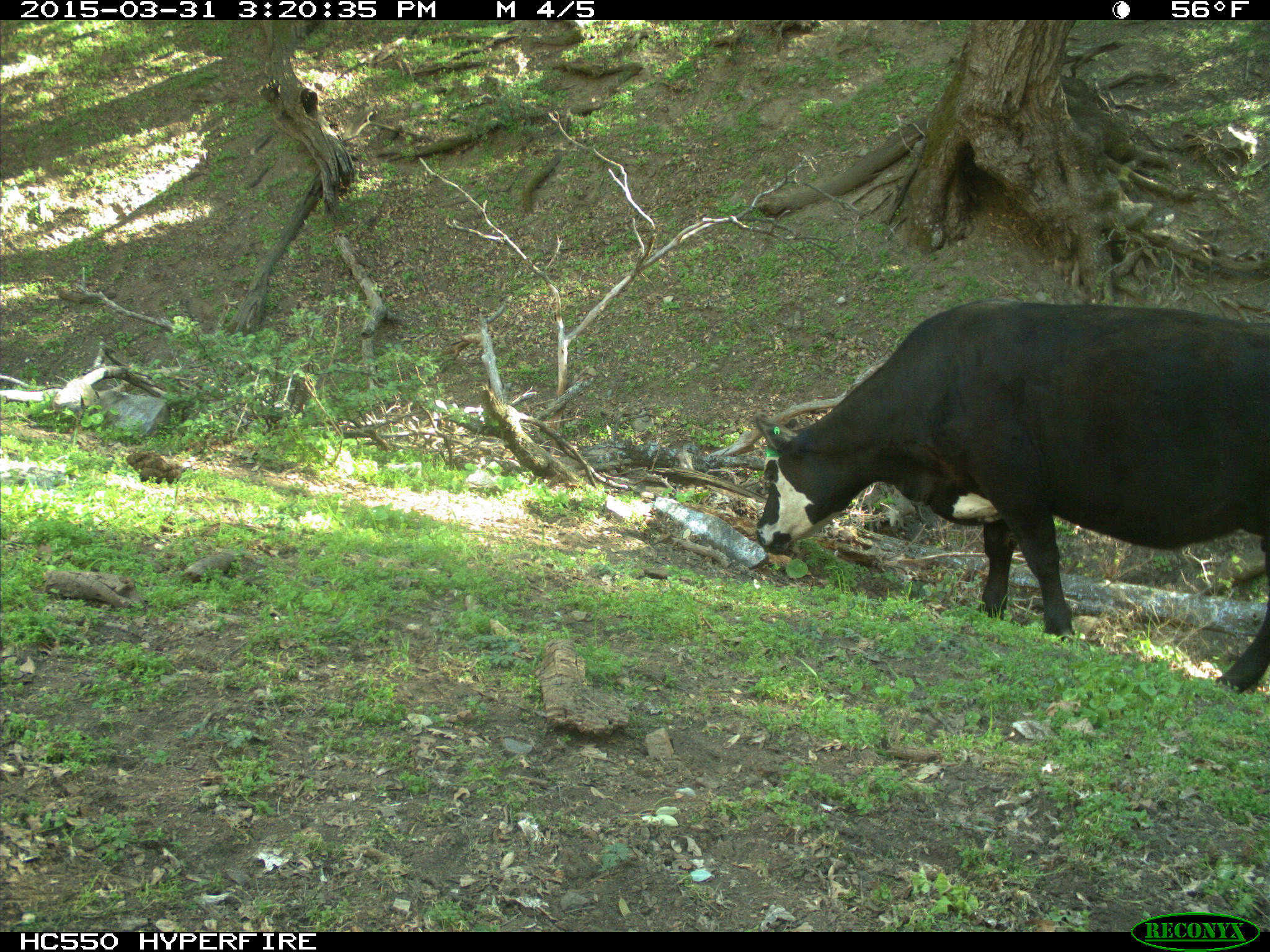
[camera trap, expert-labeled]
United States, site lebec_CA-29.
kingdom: Animalia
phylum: Chordata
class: Mammalia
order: Artiodactyla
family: Bovidae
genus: Bos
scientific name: Bos taurus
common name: domestic cow